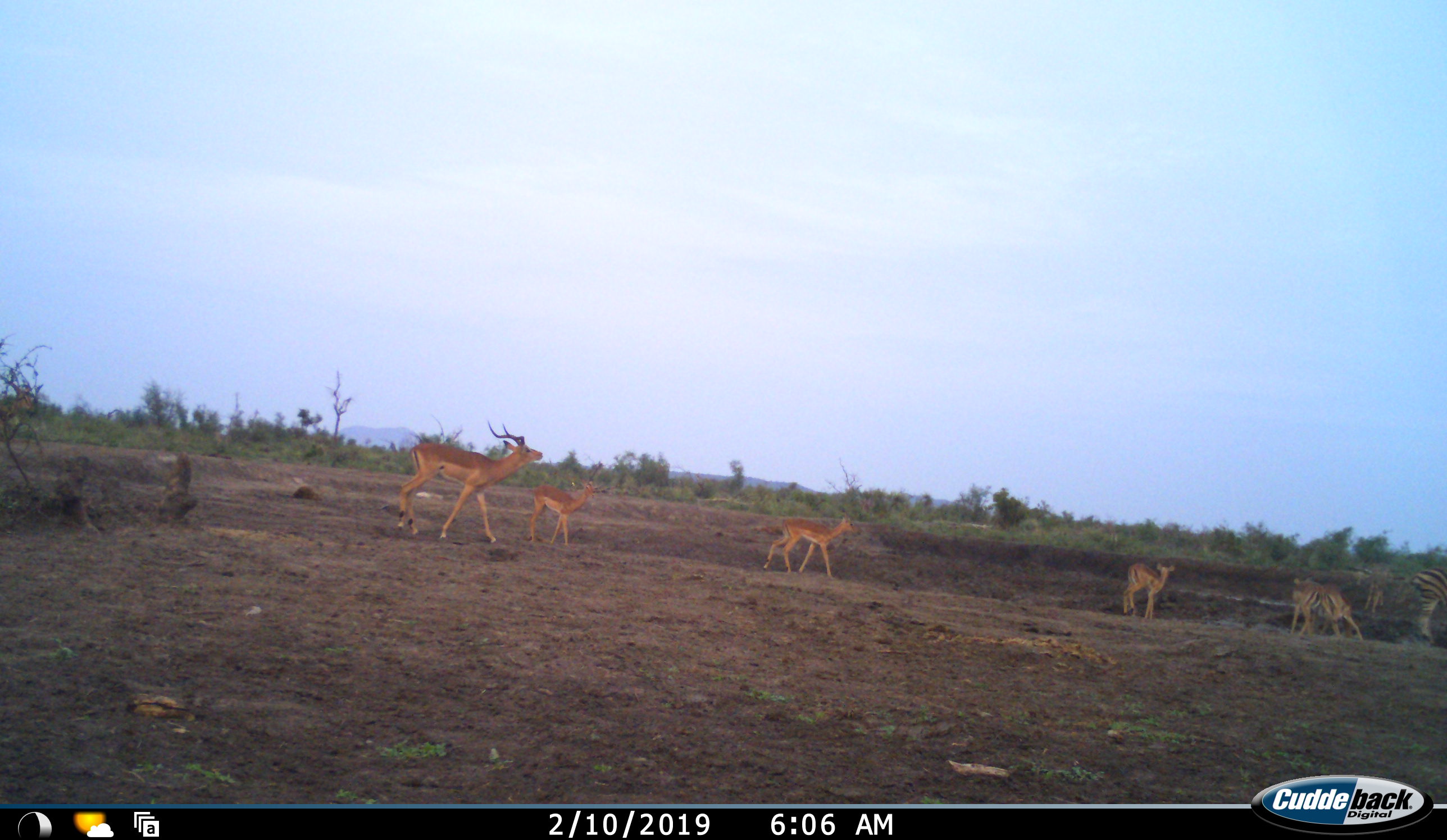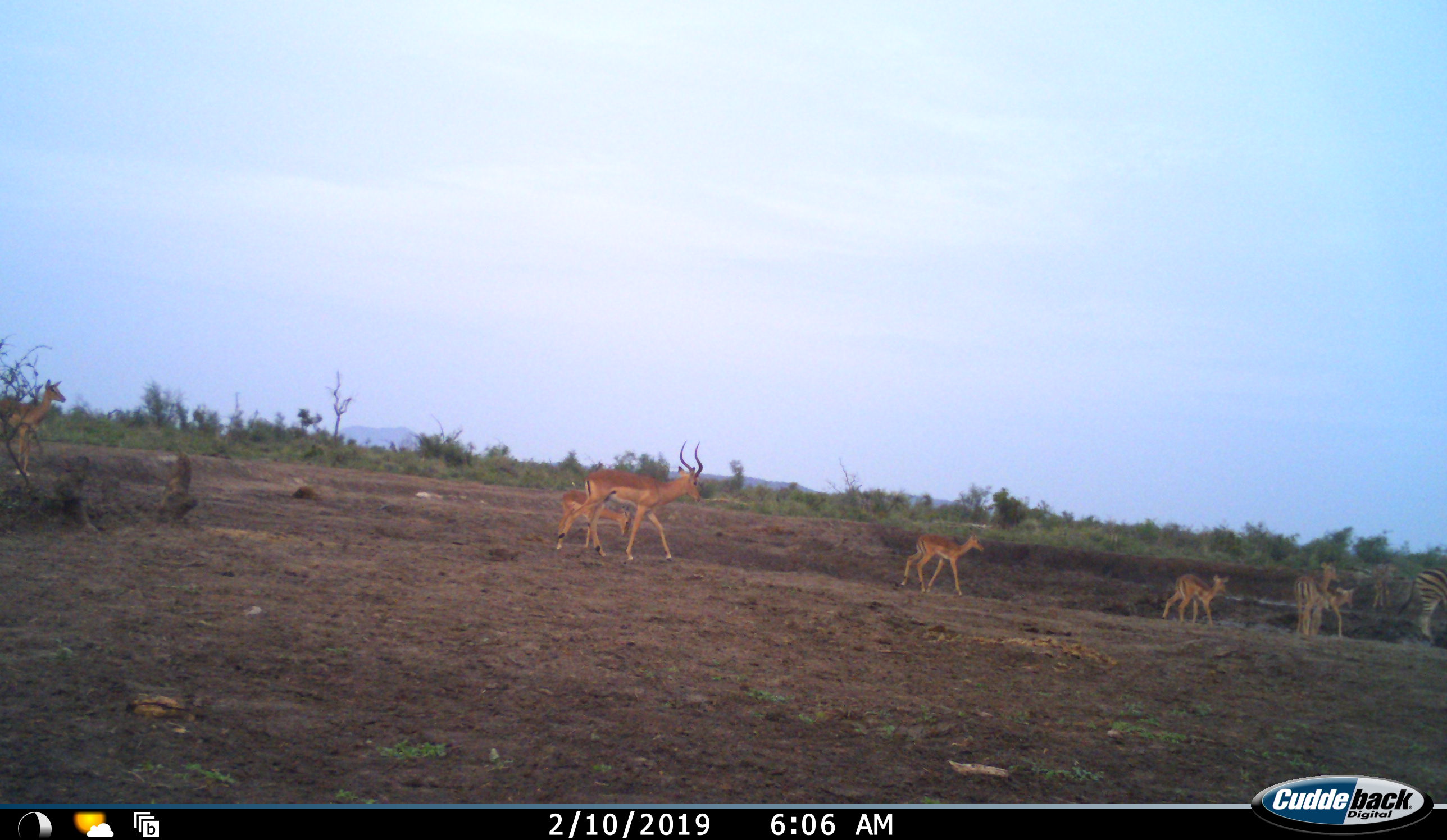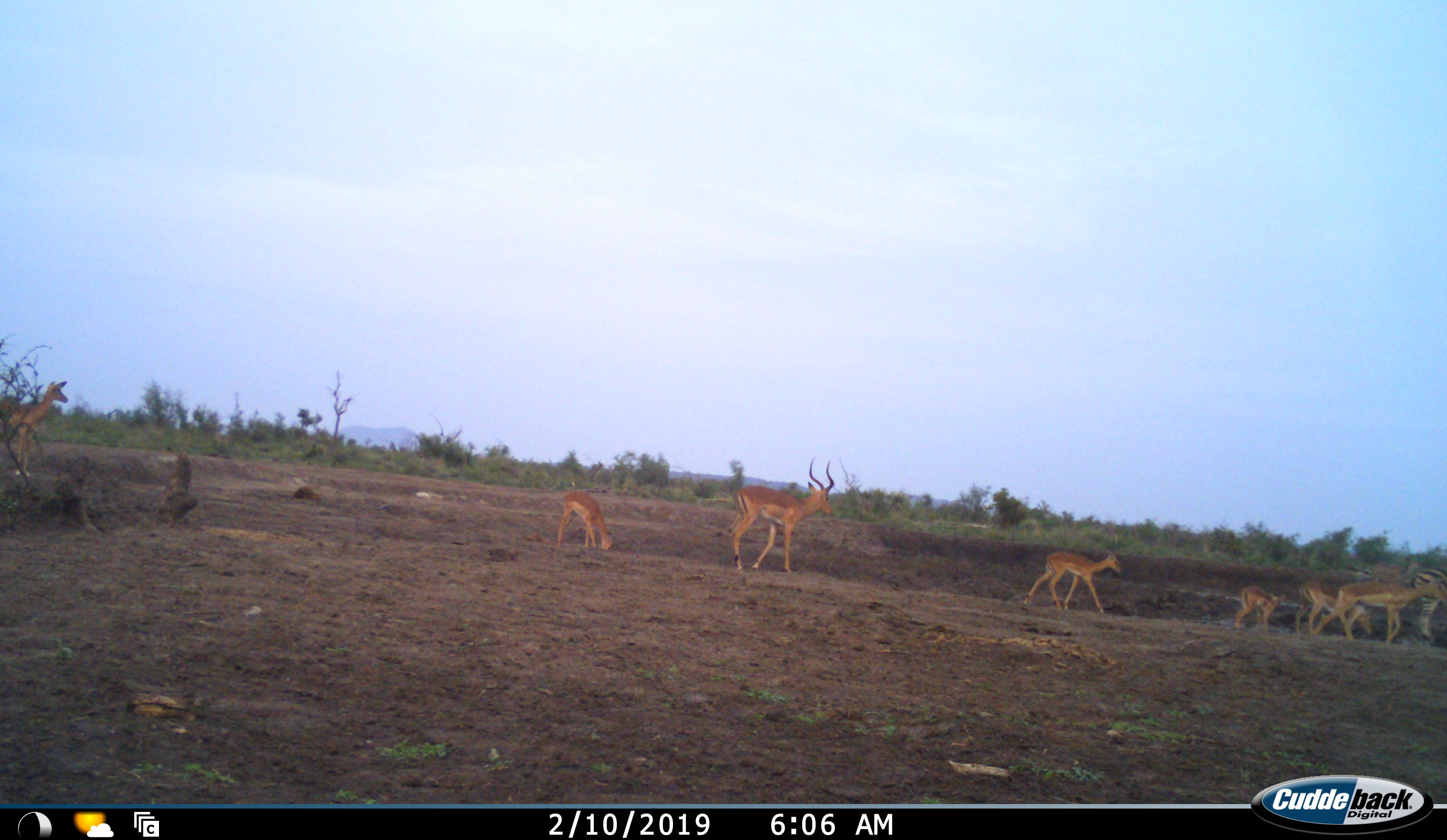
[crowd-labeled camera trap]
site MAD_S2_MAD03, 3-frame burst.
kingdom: Animalia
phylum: Chordata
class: Mammalia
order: Artiodactyla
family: Bovidae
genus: Aepyceros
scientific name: Aepyceros melampus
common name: impala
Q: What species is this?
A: Impala (Aepyceros melampus).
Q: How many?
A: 7.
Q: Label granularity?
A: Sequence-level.